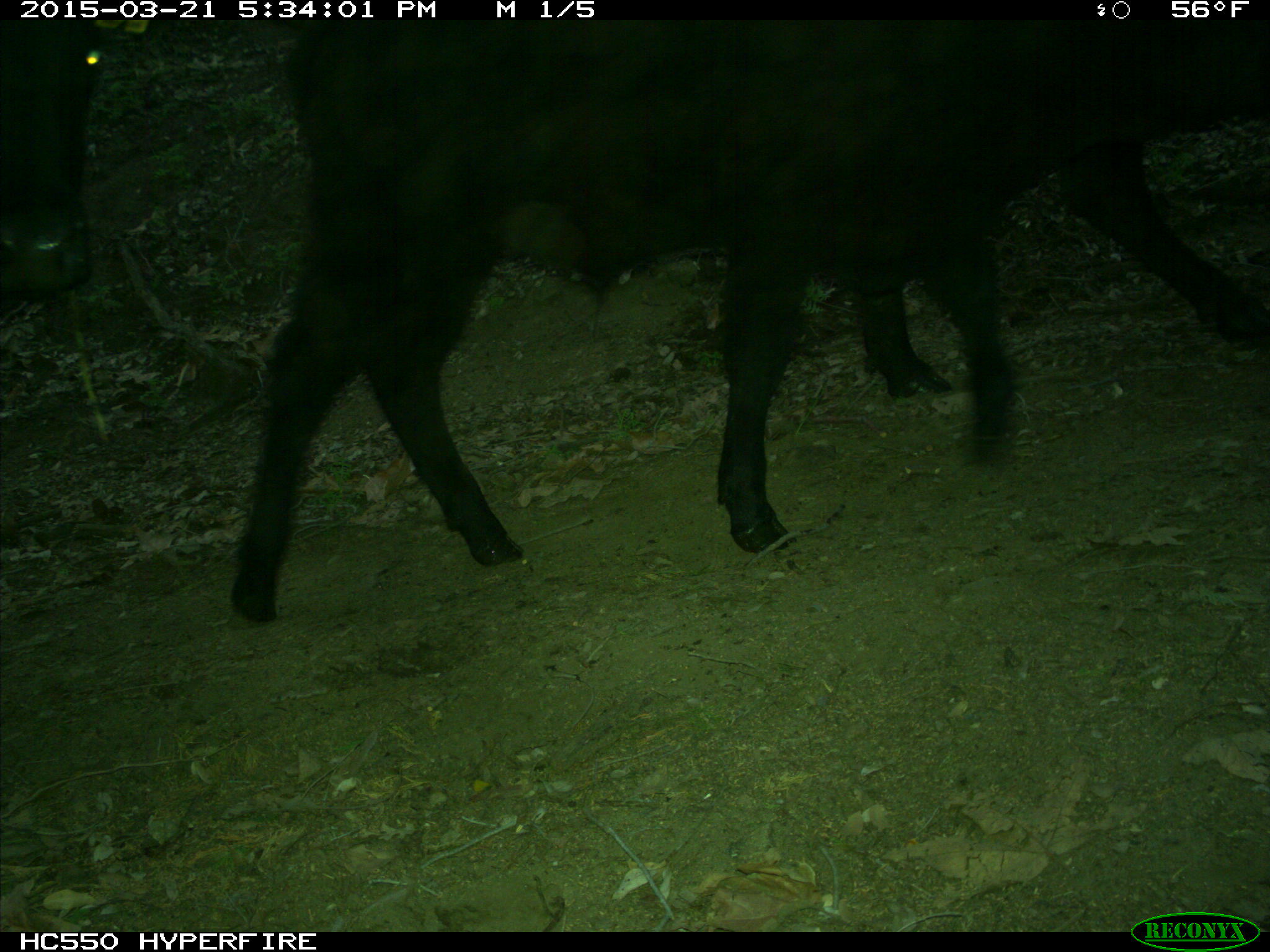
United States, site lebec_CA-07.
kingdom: Animalia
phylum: Chordata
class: Mammalia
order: Artiodactyla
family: Bovidae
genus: Bos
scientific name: Bos taurus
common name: domestic cow